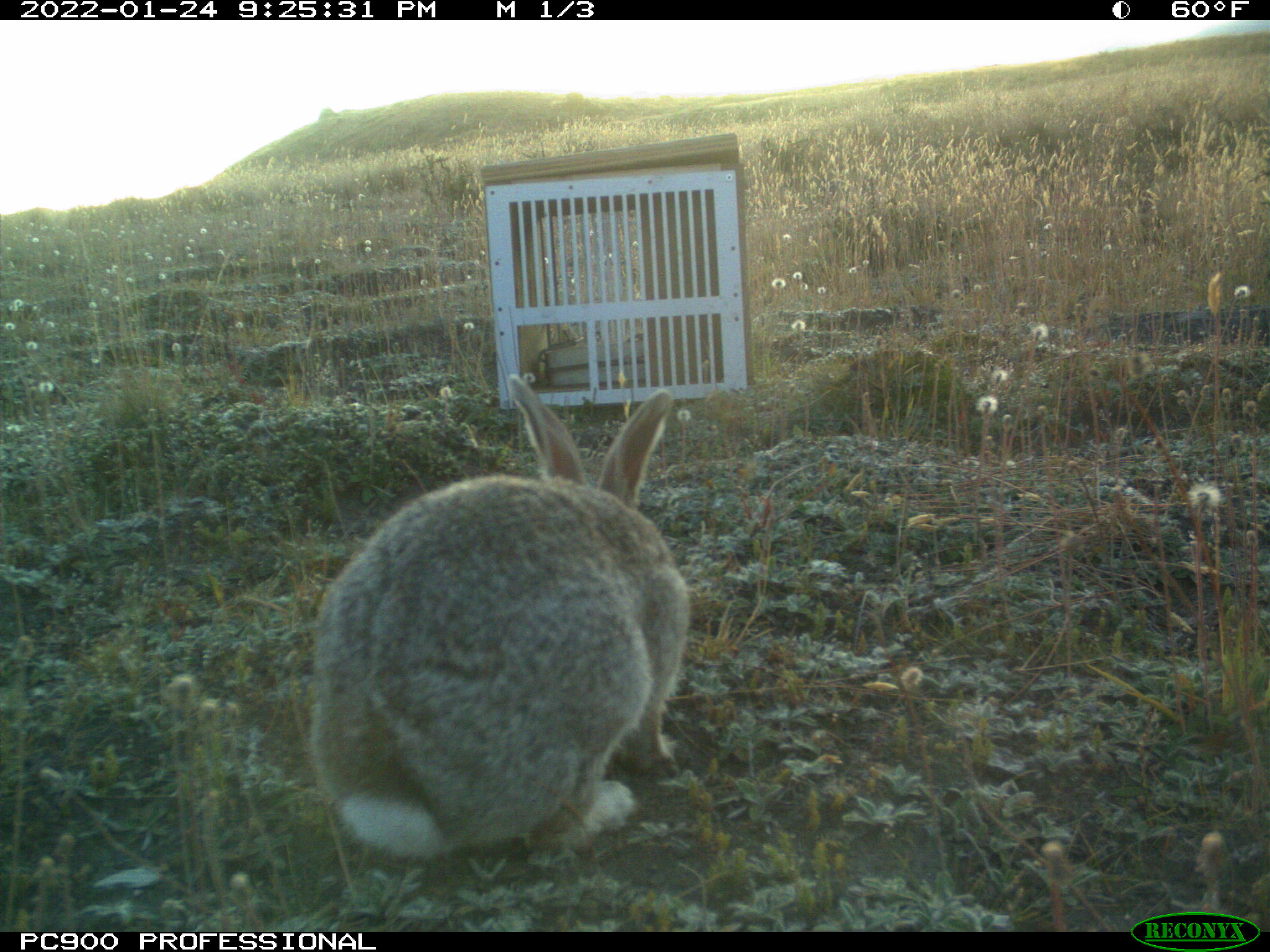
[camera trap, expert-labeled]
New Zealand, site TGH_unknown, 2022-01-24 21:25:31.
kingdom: Animalia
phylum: Chordata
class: Mammalia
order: Lagomorpha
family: Leporidae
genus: Oryctolagus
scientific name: Oryctolagus cuniculus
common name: european rabbit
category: rabbit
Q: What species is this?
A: Rabbit (european rabbit) (Oryctolagus cuniculus).